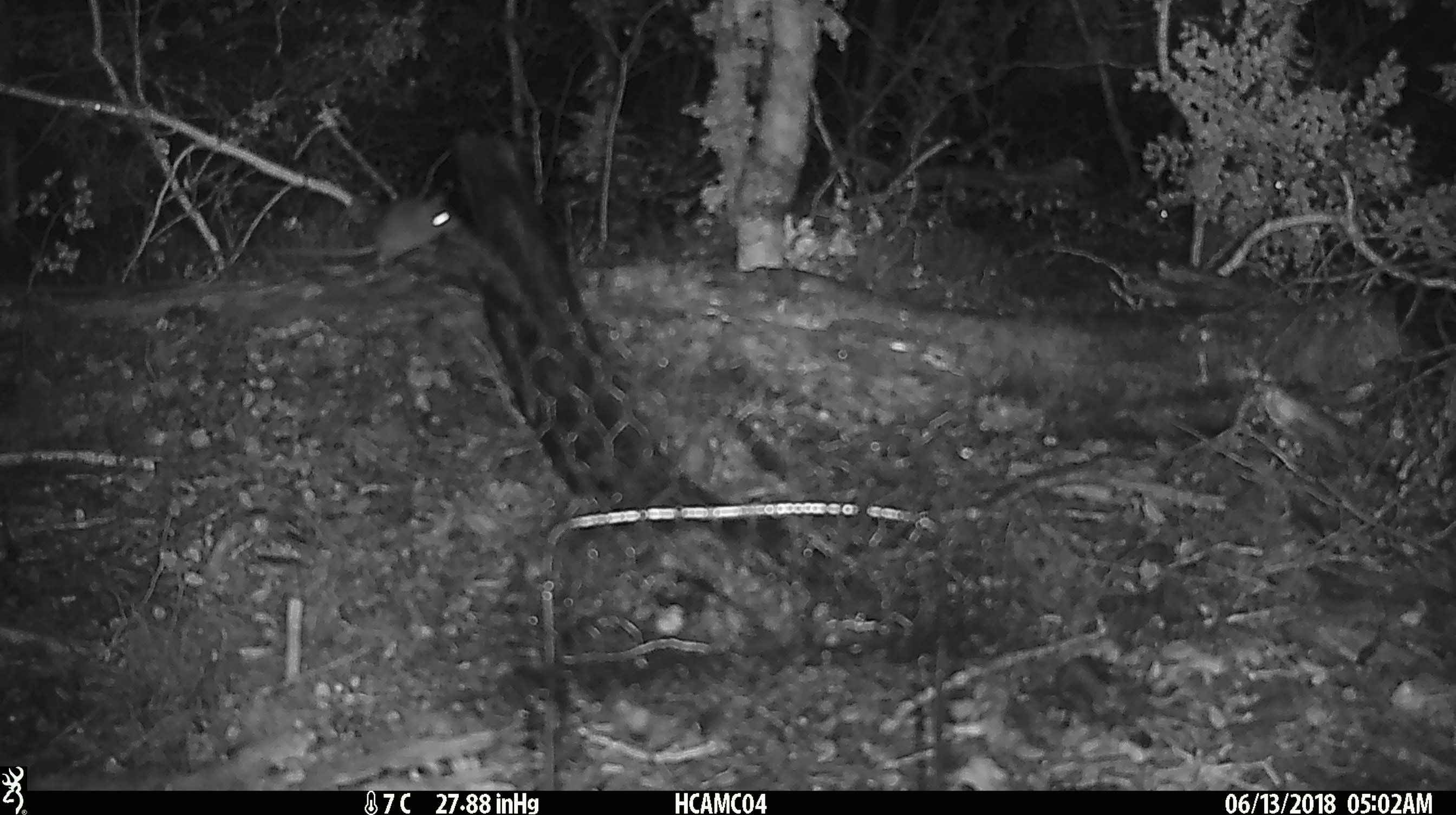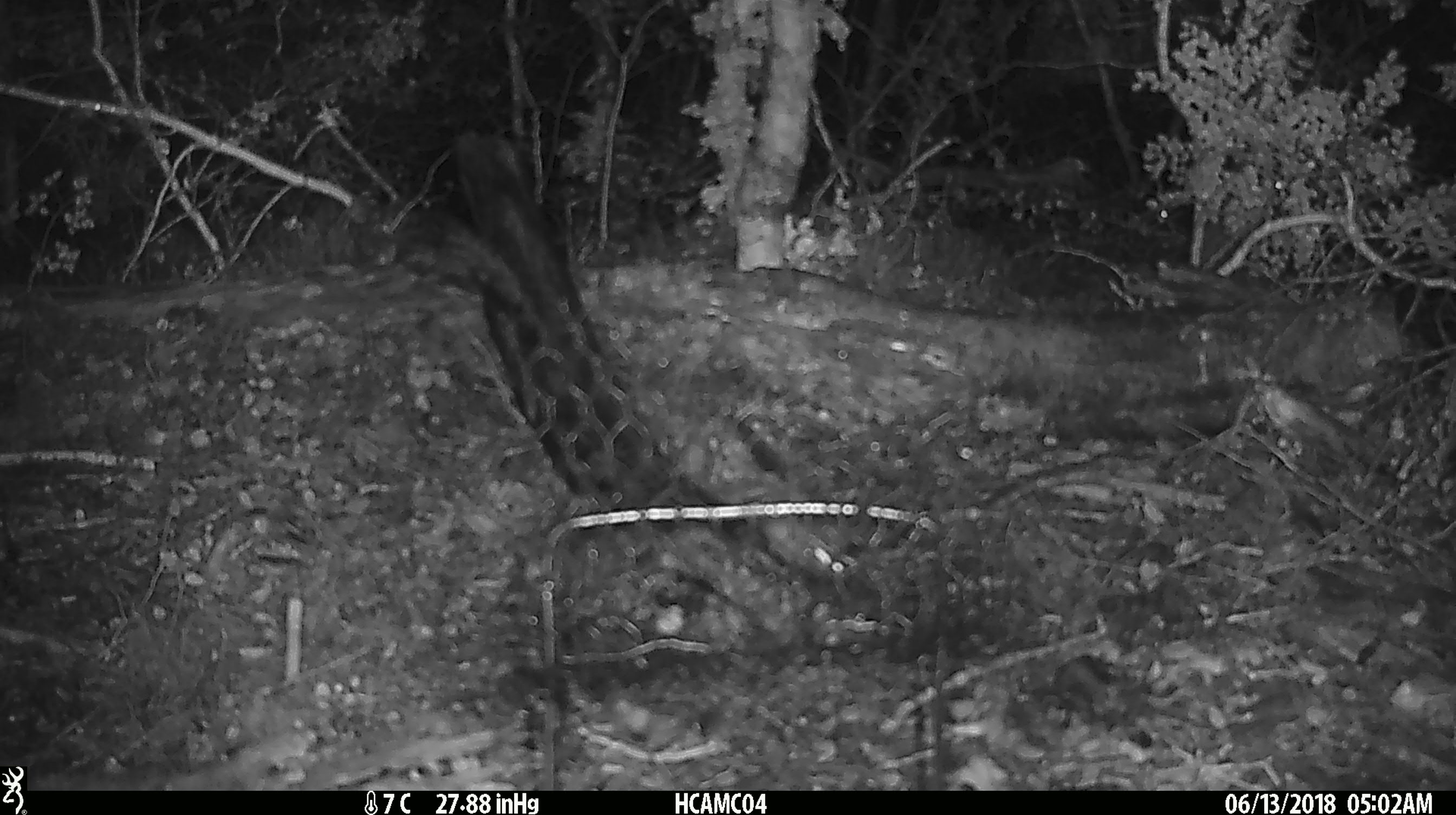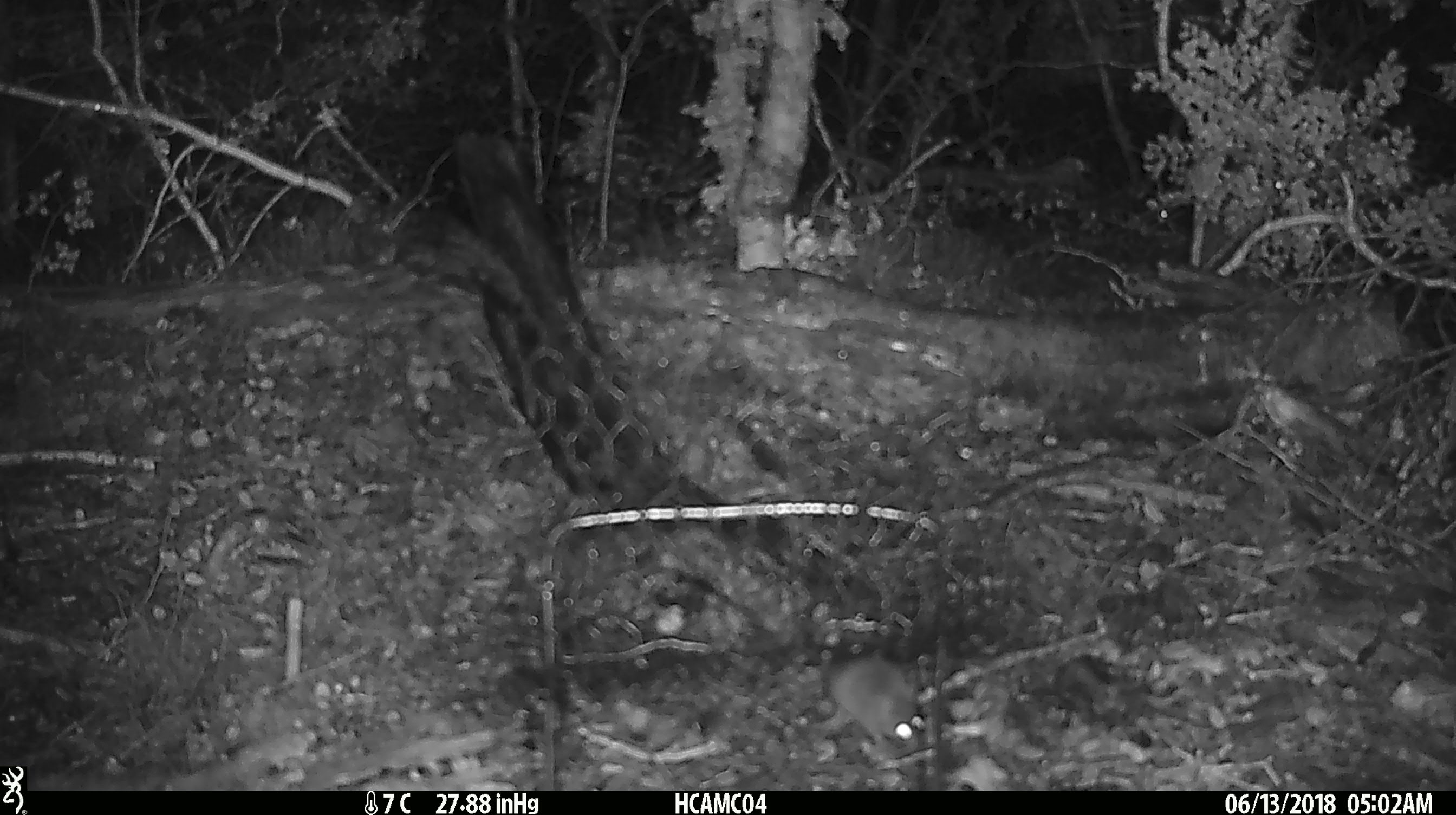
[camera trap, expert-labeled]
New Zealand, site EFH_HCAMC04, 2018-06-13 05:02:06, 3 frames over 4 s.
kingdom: Animalia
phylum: Chordata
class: Mammalia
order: Rodentia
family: Muridae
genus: Mus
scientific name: Mus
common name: mouse